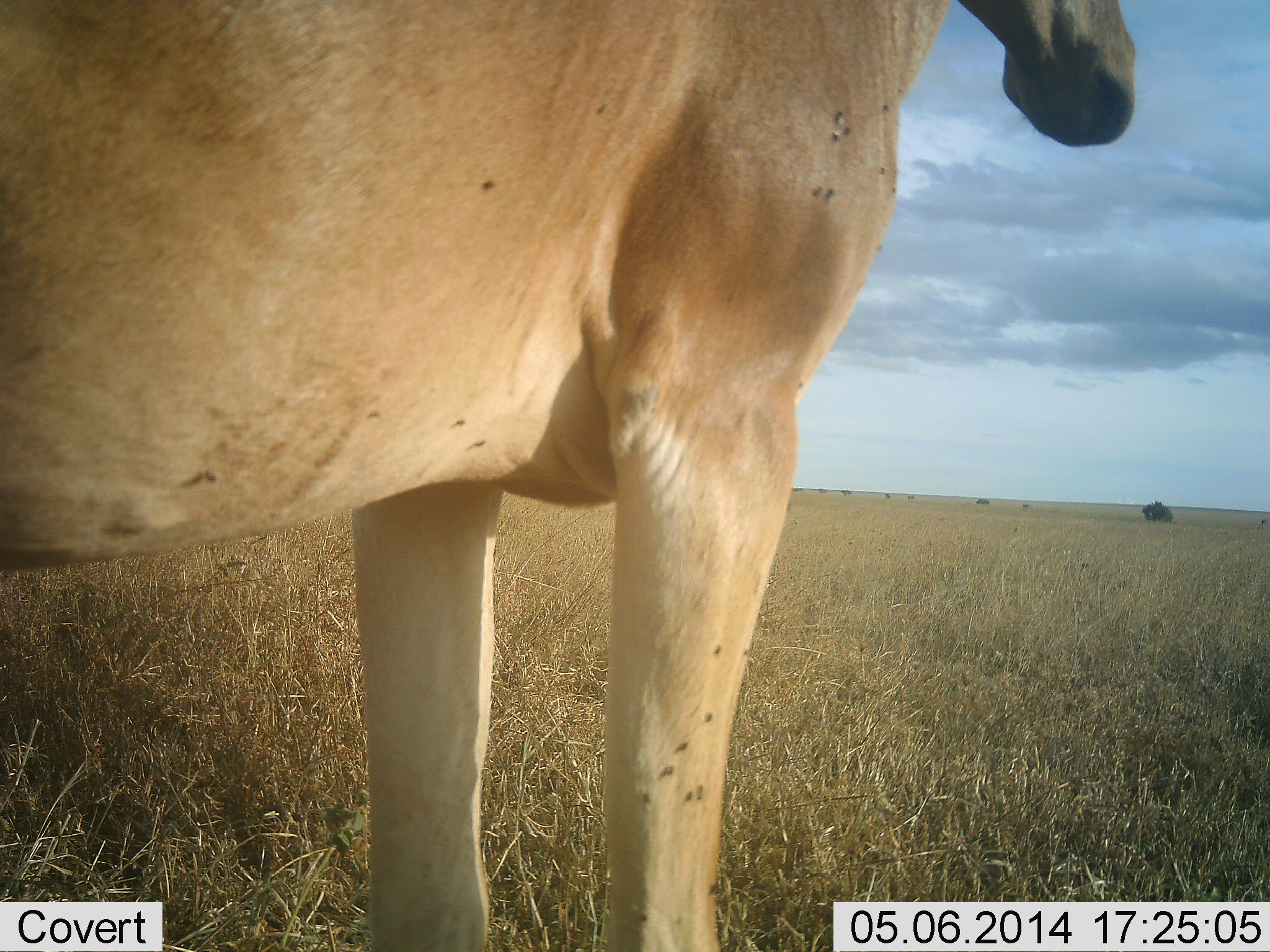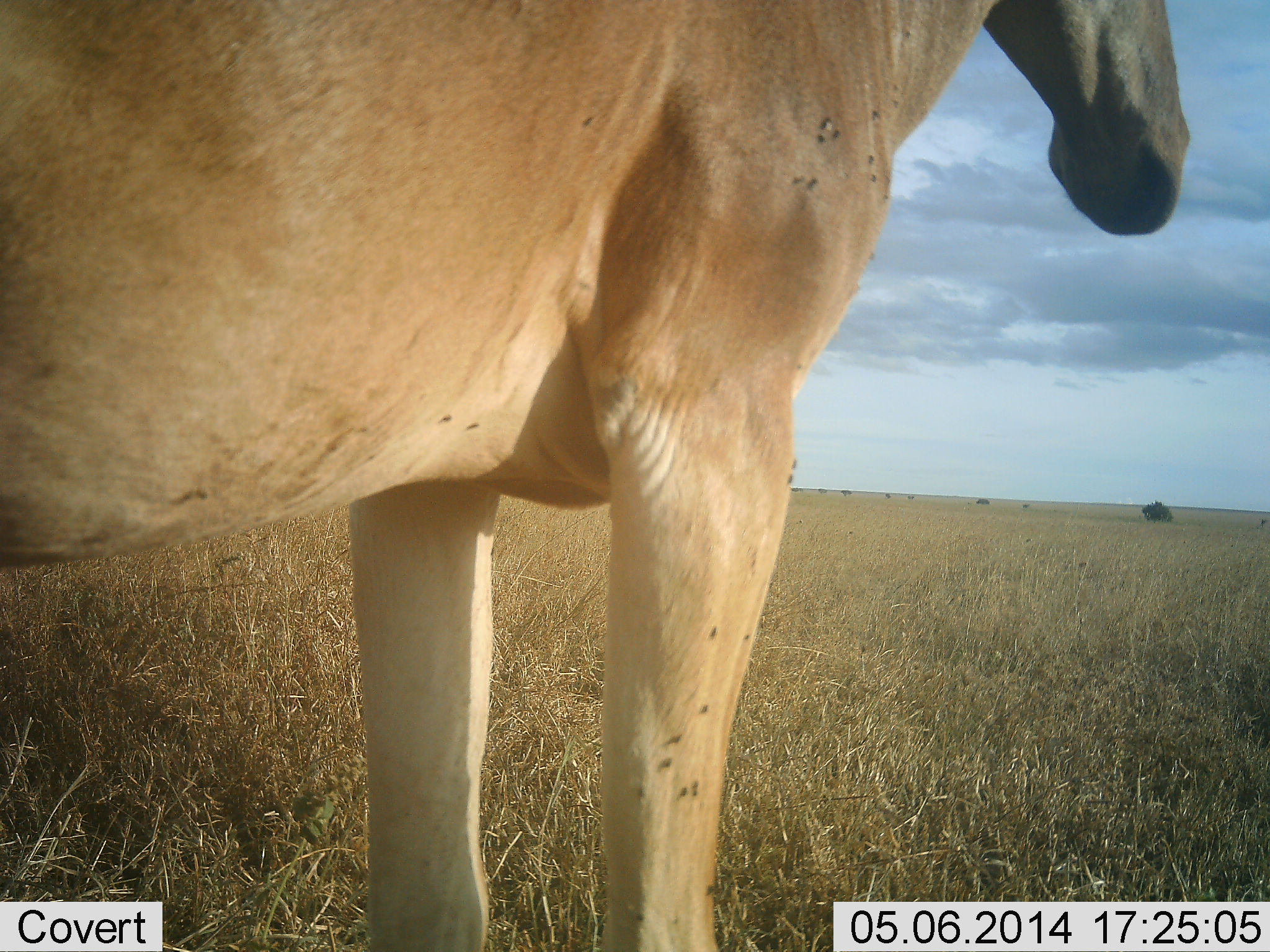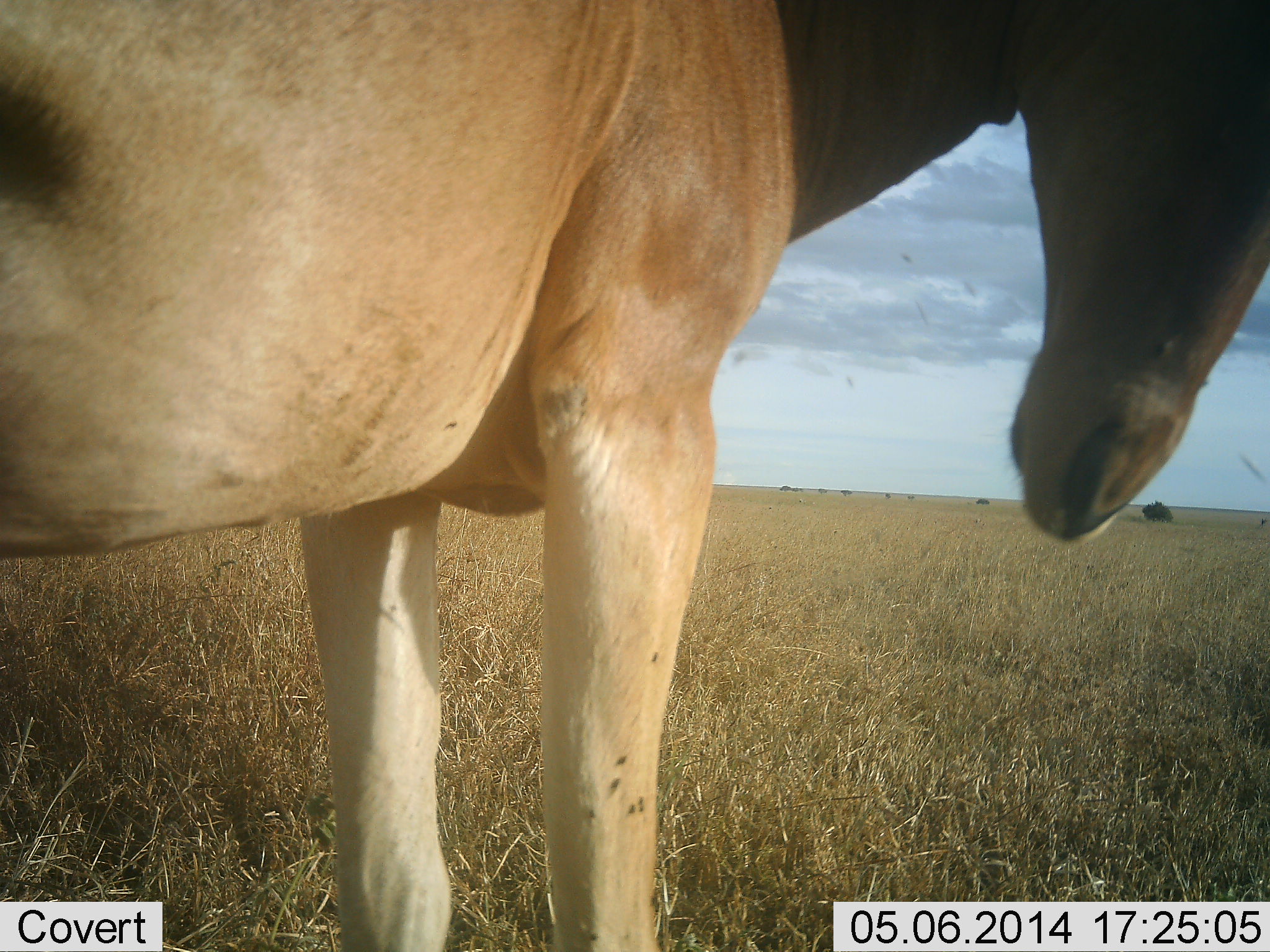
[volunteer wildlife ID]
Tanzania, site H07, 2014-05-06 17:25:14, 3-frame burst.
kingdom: Animalia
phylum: Chordata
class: Mammalia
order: Artiodactyla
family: Bovidae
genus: Alcelaphus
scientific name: Alcelaphus buselaphus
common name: hartebeest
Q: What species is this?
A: Hartebeest (Alcelaphus buselaphus).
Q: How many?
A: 1.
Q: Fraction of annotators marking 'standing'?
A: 100%.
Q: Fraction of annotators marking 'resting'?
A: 0%.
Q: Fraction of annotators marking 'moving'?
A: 0%.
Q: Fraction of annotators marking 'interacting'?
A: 0%.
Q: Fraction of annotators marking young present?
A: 0%.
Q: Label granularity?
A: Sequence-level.